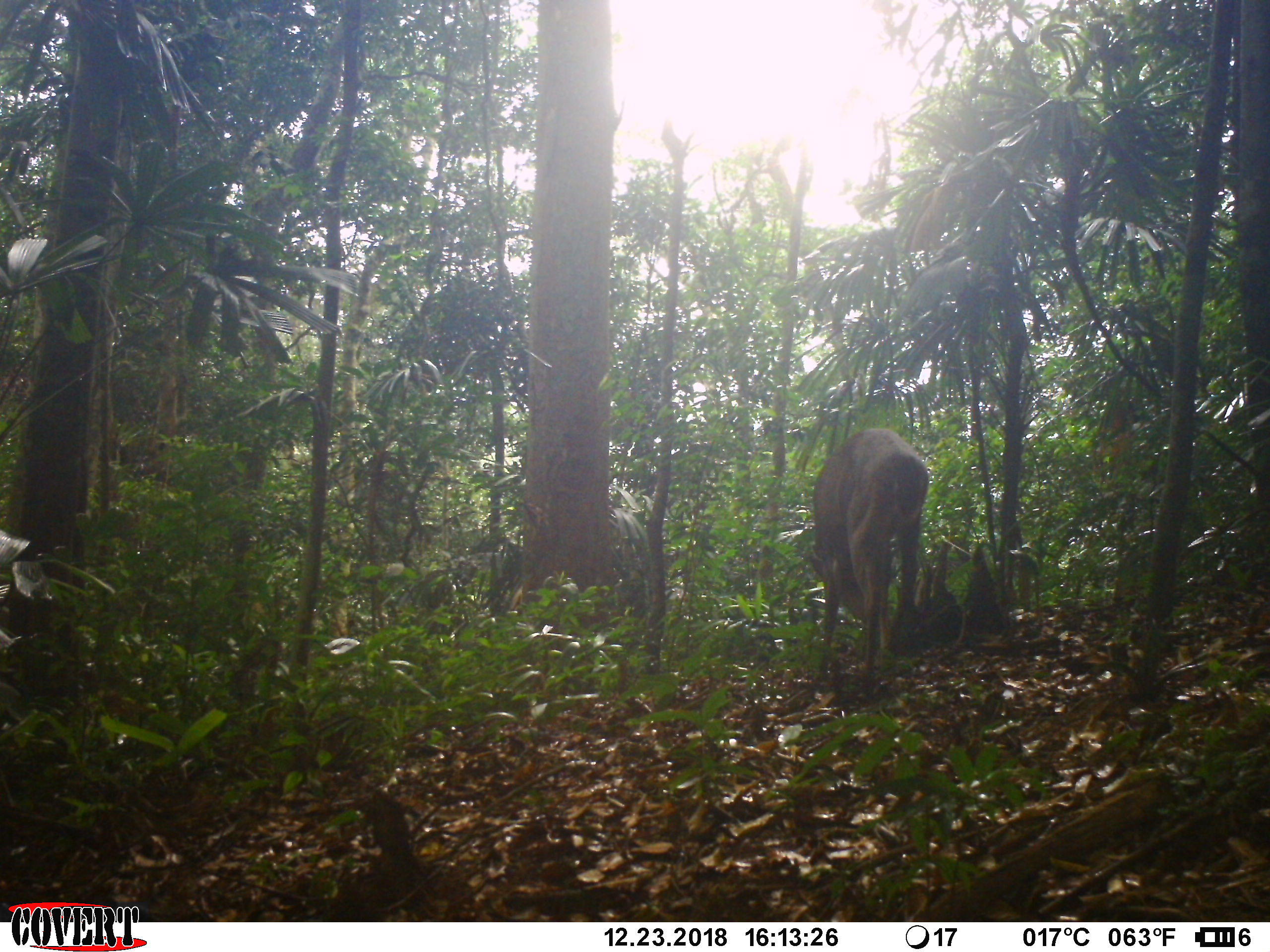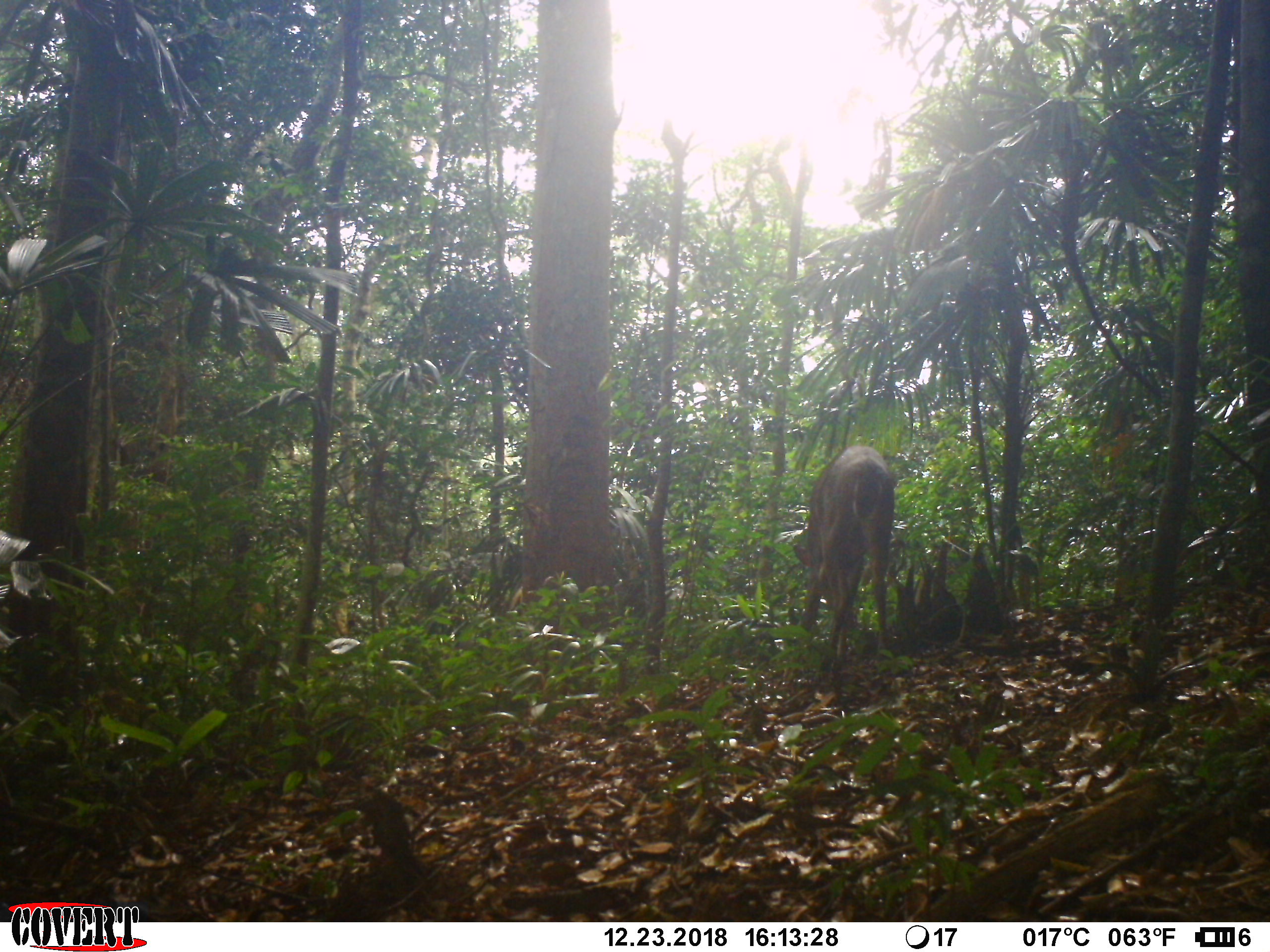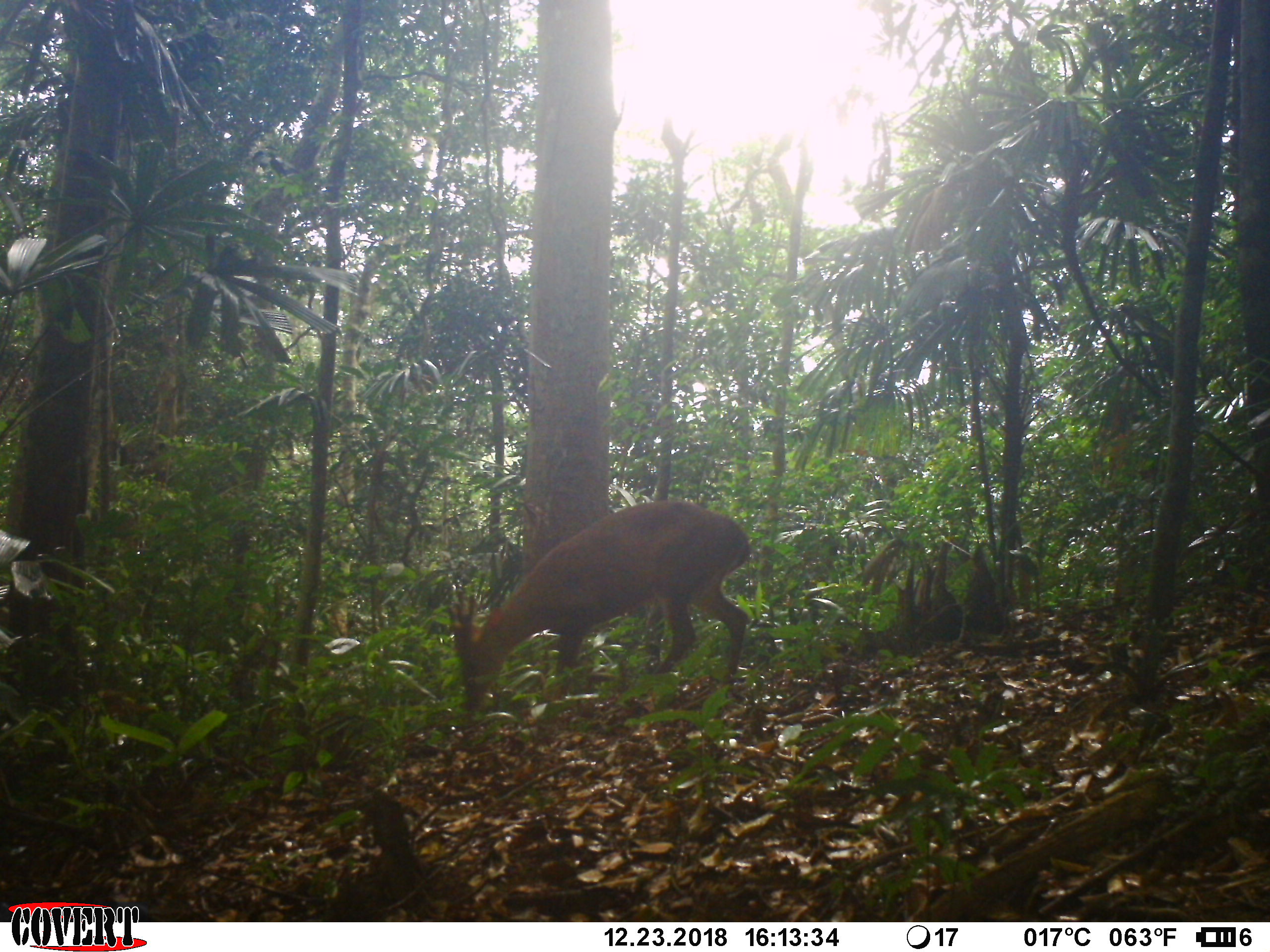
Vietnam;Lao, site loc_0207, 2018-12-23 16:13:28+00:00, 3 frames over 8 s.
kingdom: Animalia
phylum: Chordata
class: Mammalia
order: Artiodactyla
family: Cervidae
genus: Muntiacus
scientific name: Muntiacus vuquangensis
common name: large-antlered muntjac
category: large antlered muntjac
Large antlered muntjac (large-antlered muntjac) (Muntiacus vuquangensis). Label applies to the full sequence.